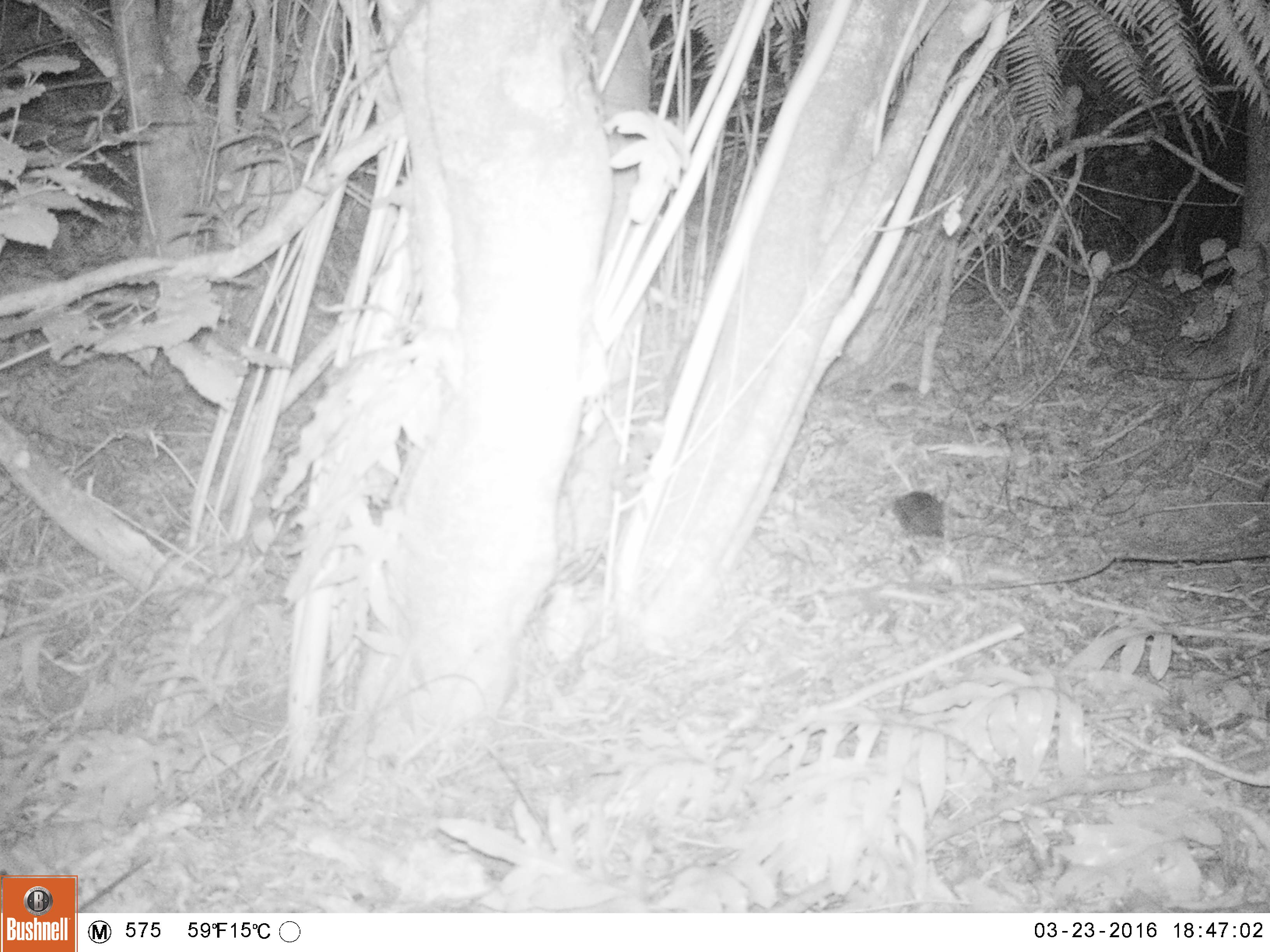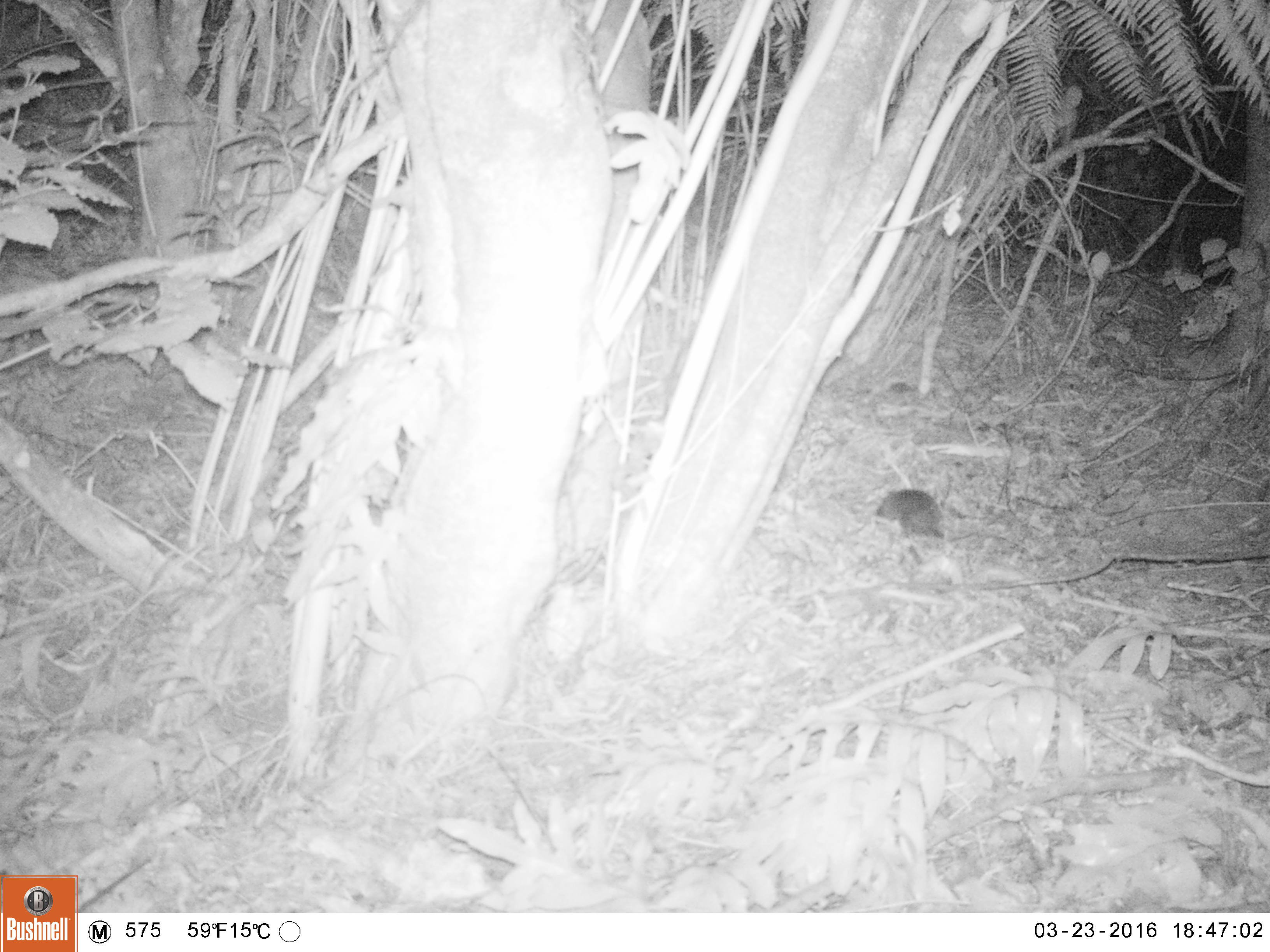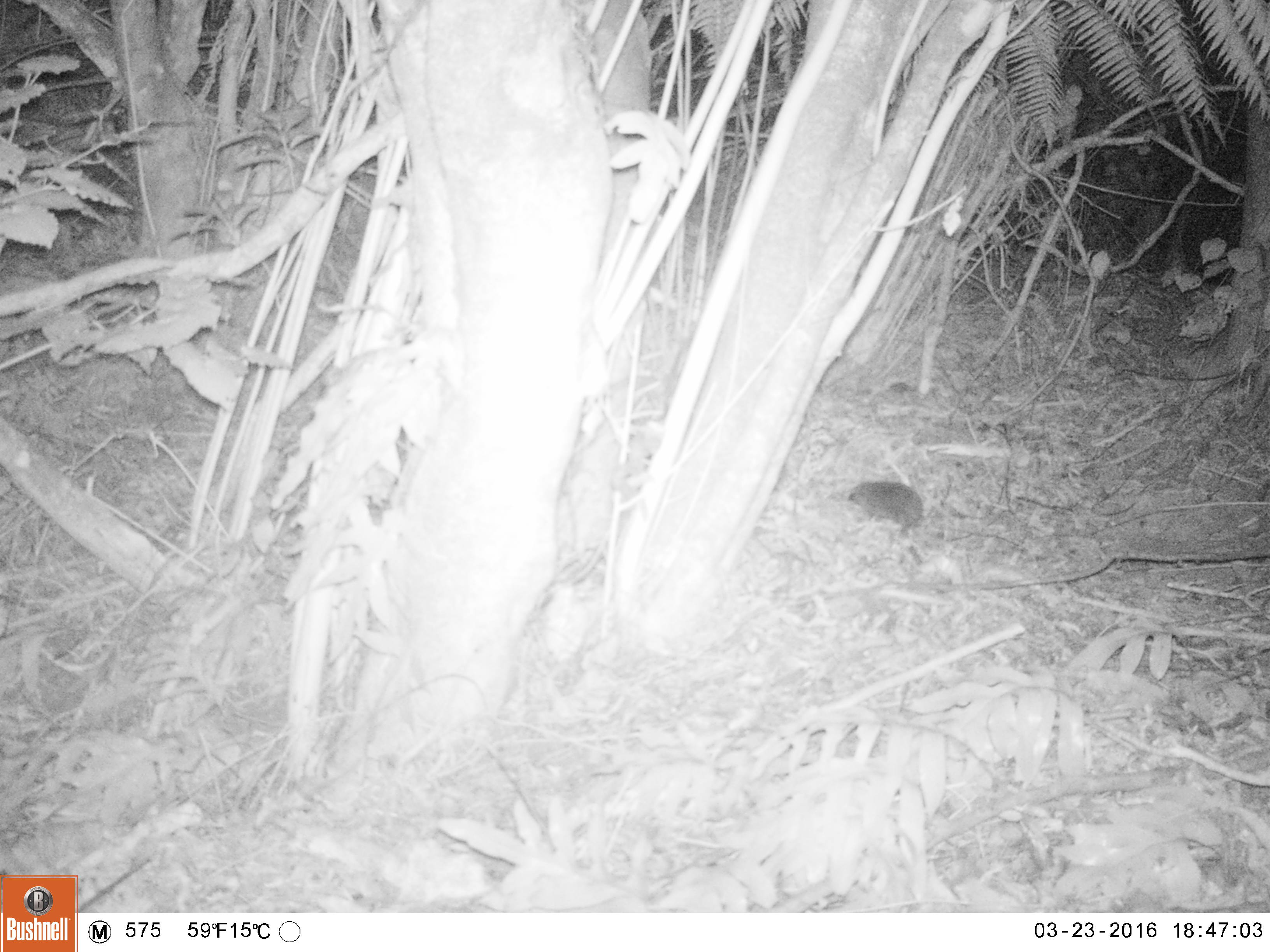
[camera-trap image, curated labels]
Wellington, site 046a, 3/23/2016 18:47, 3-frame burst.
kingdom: Animalia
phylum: Chordata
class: Mammalia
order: Eulipotyphla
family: Erinaceidae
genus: Erinaceus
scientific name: Erinaceus europaeus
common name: hedgehog